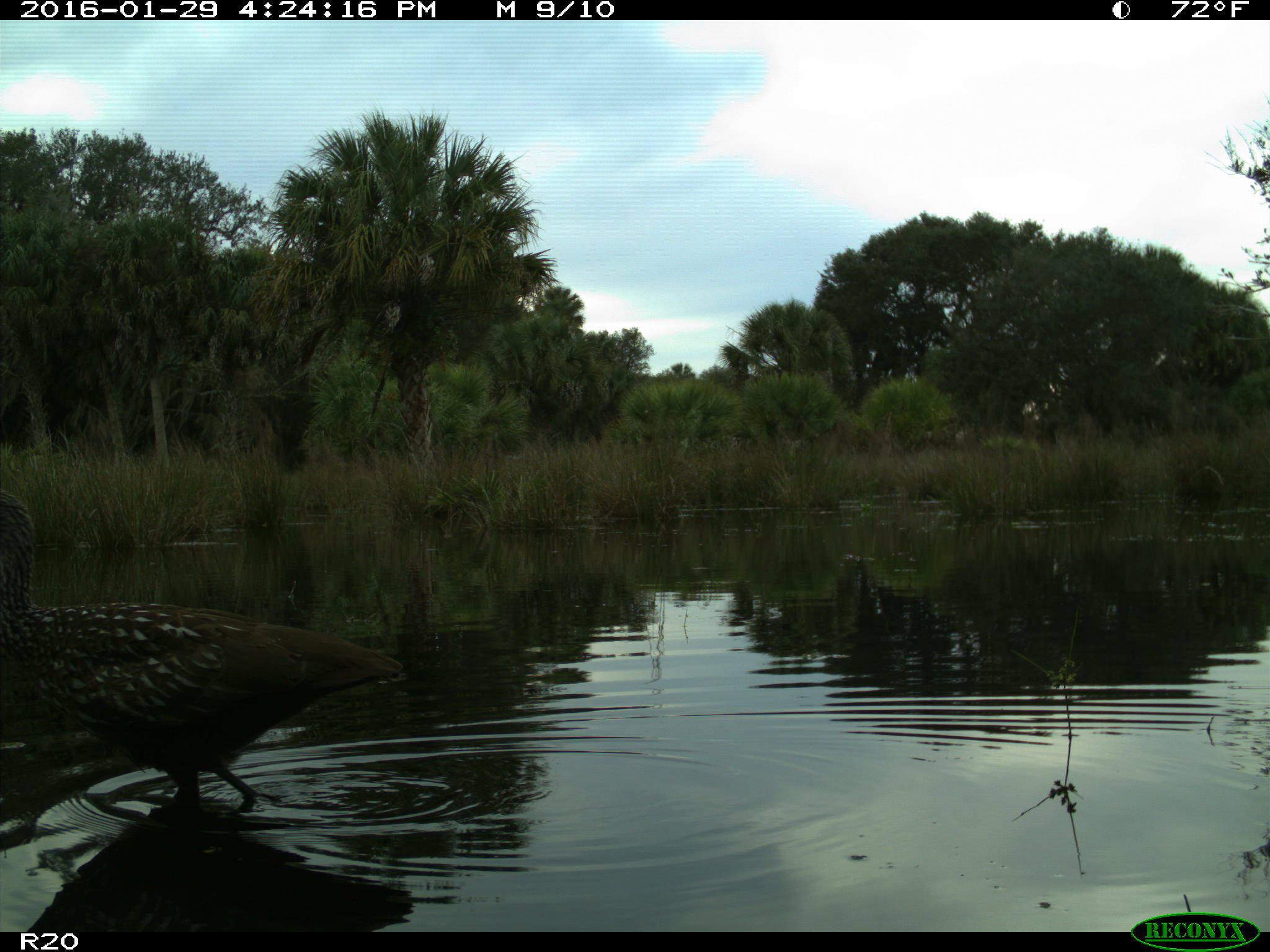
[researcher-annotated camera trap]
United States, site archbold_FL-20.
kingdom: Animalia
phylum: Chordata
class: Aves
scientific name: Aves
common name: birds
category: unidentified bird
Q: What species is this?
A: Unidentified bird (birds) (Aves).